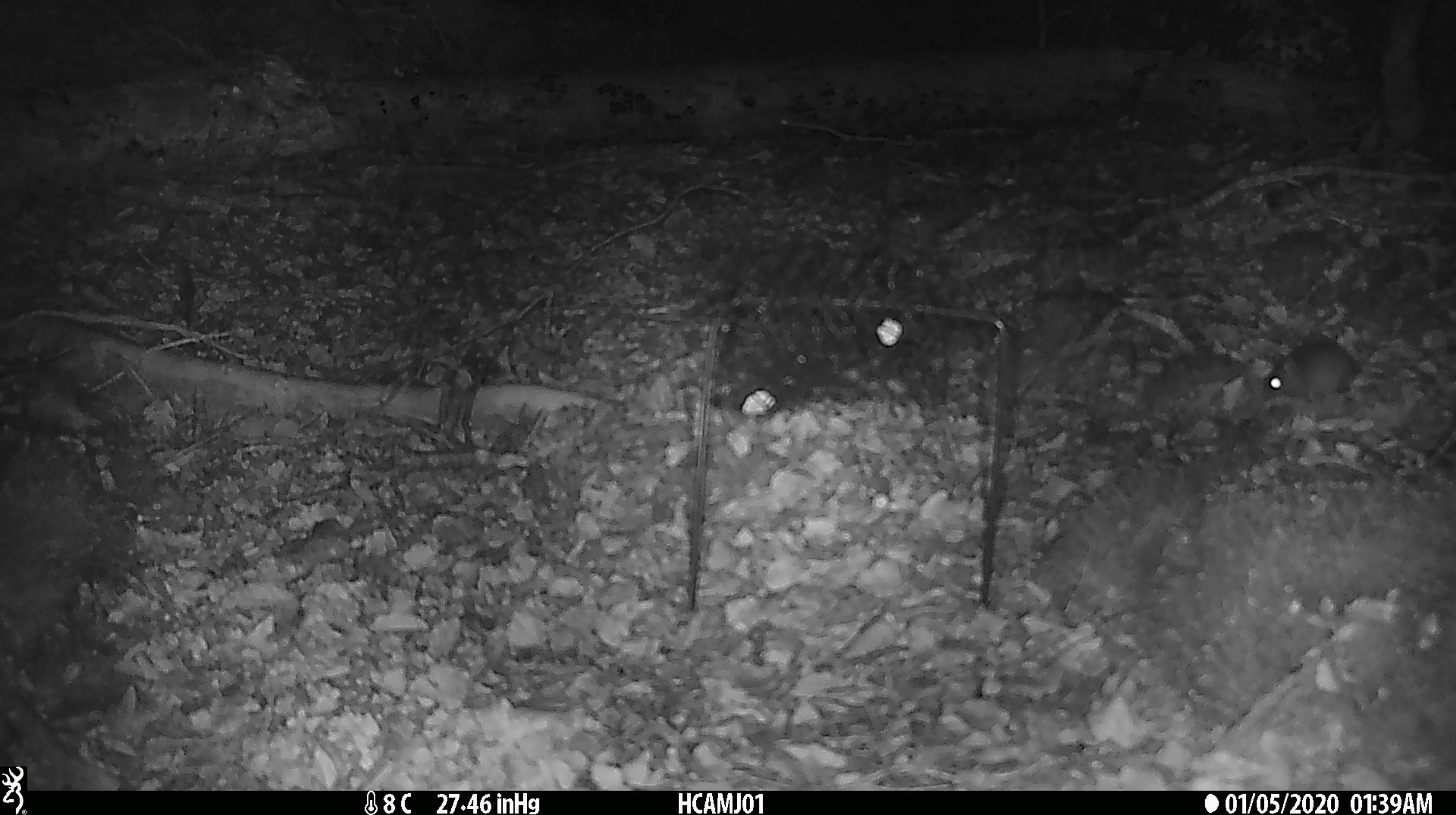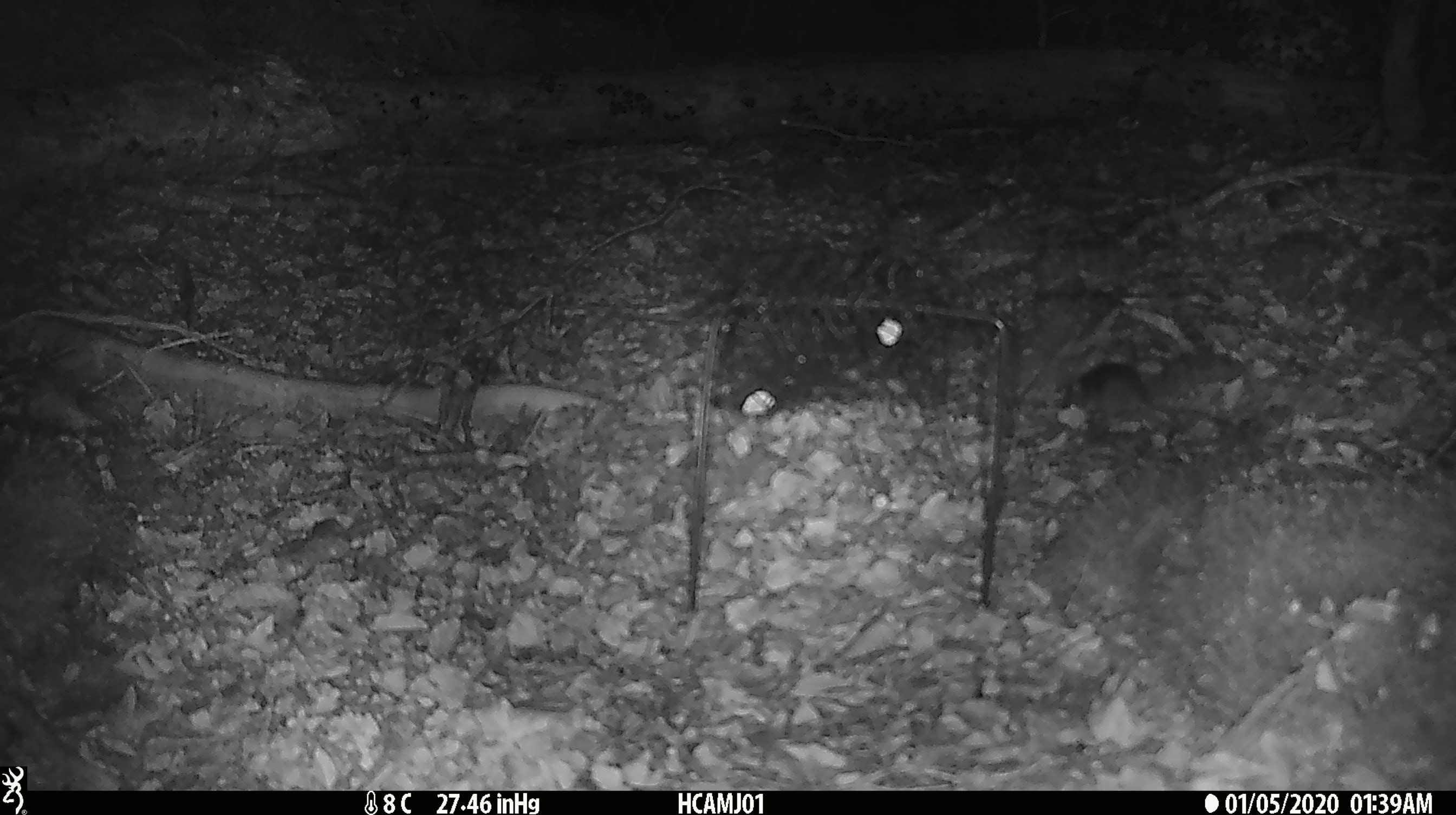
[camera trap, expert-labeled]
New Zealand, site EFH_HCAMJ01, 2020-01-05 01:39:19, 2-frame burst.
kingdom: Animalia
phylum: Chordata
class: Mammalia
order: Rodentia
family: Muridae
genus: Mus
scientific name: Mus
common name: mouse